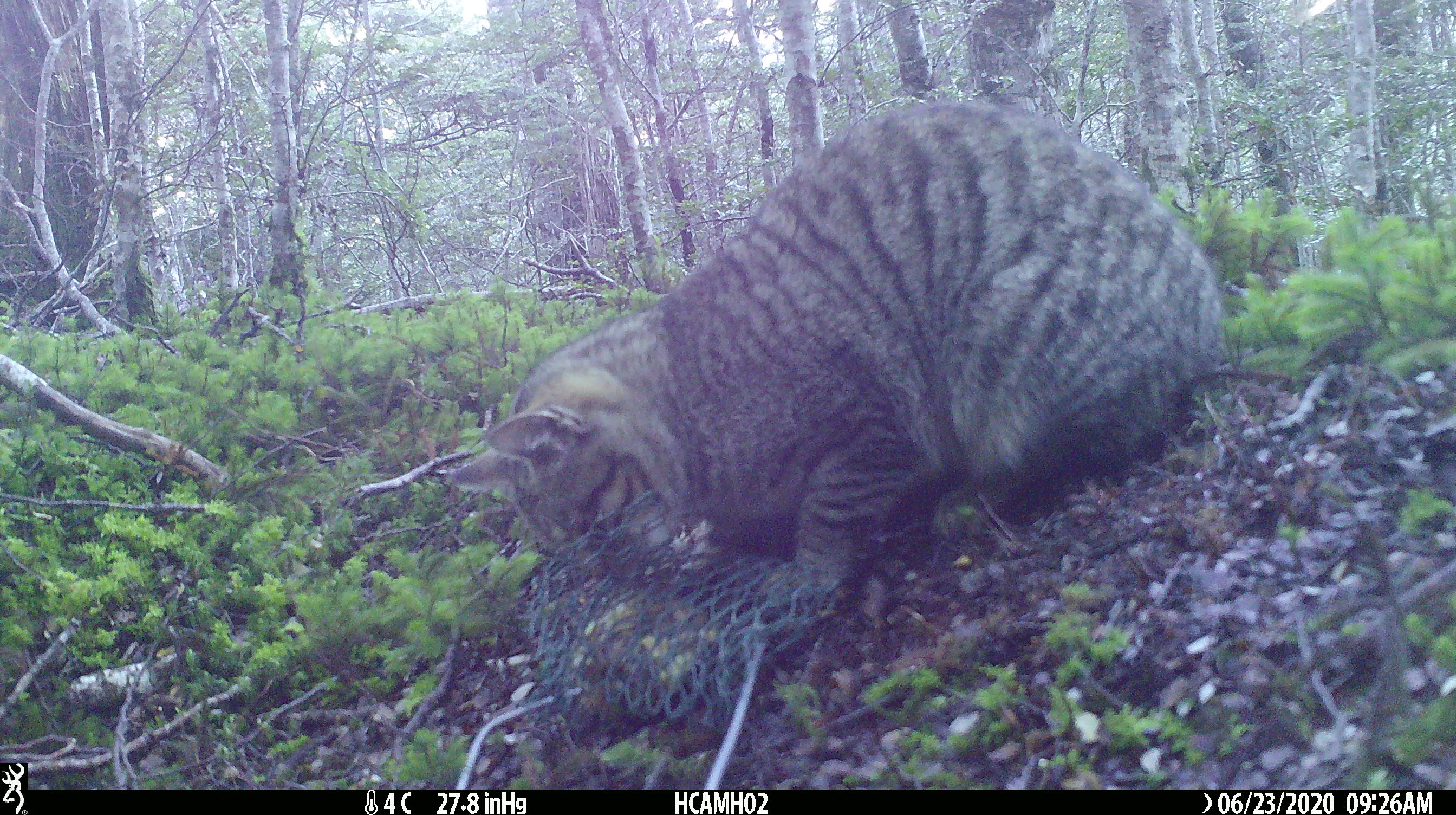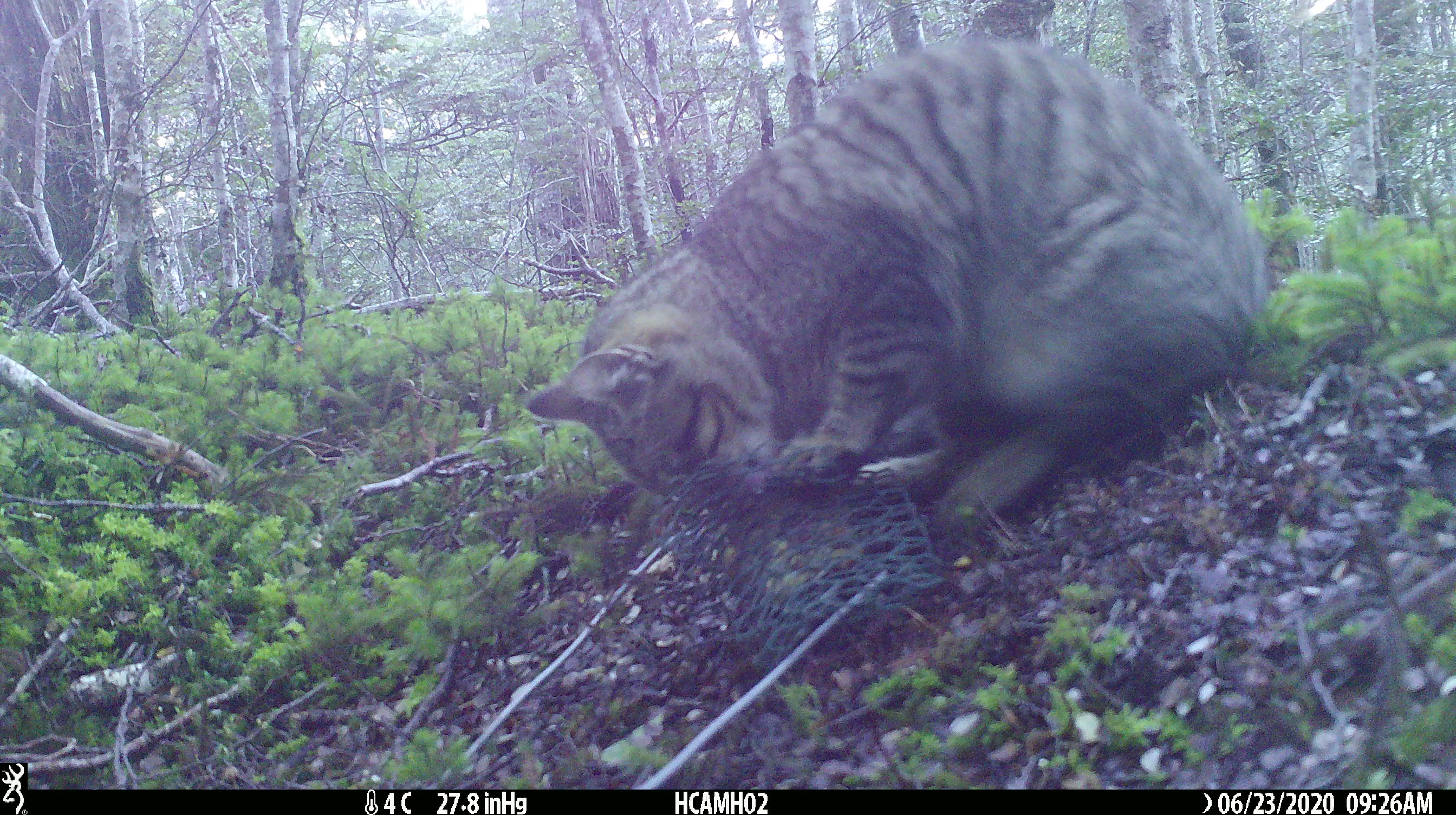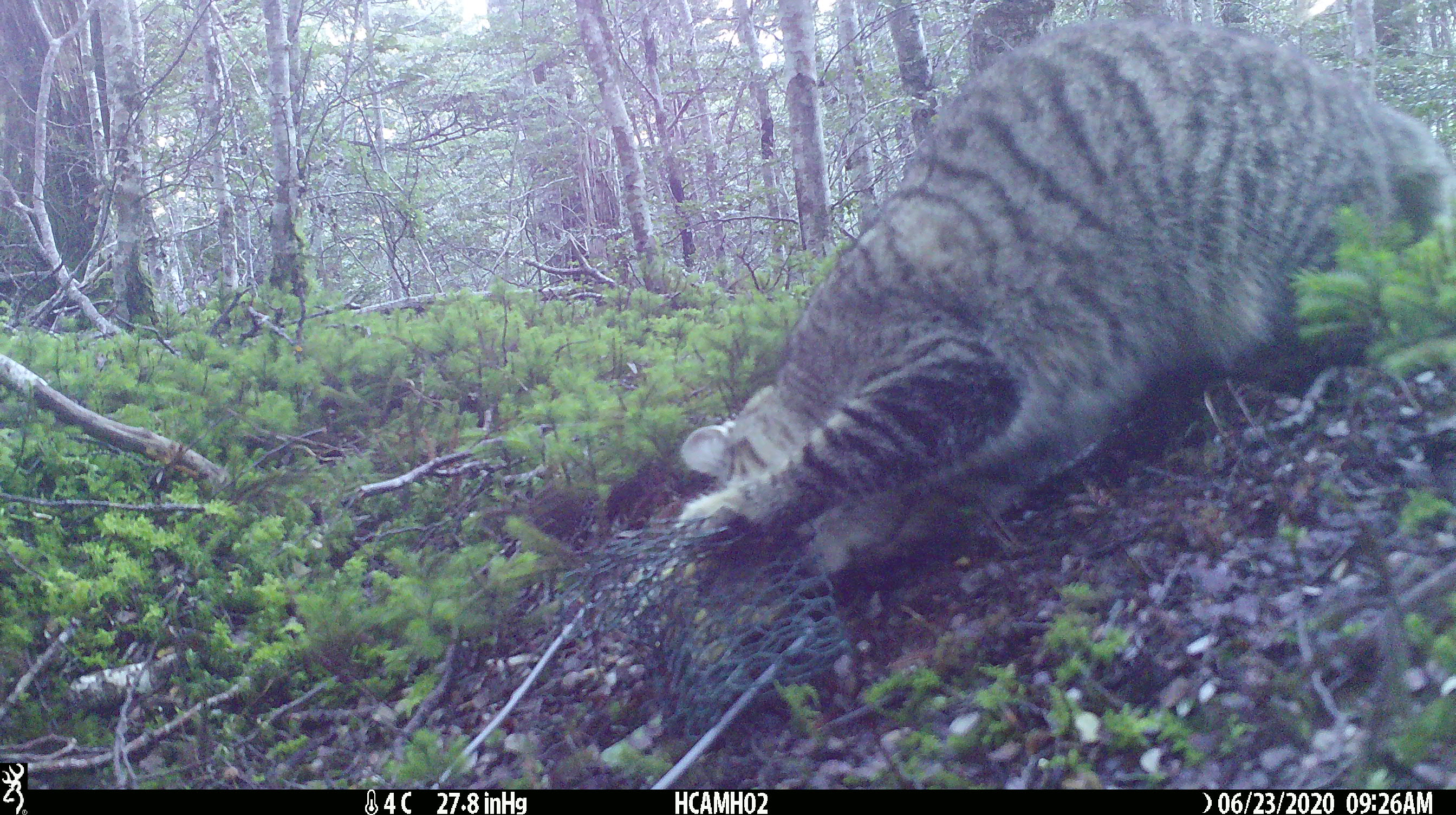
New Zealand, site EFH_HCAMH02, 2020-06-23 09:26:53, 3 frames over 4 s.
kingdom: Animalia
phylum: Chordata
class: Mammalia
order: Carnivora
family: Felidae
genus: Felis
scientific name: Felis catus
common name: domestic cat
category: cat